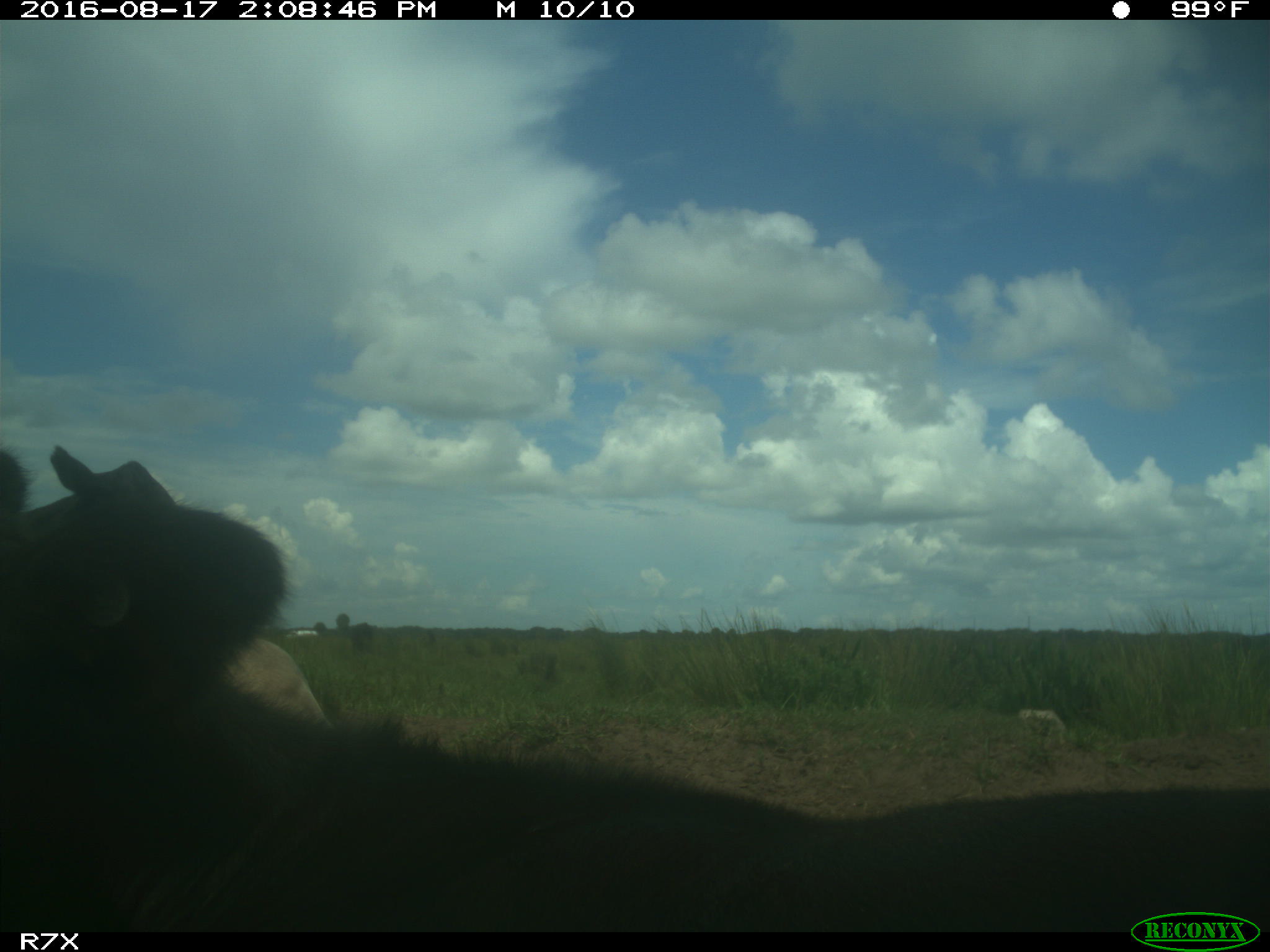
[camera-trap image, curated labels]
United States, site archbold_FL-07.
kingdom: Animalia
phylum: Chordata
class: Mammalia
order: Artiodactyla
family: Bovidae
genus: Bos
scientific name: Bos taurus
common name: domestic cow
Bos taurus (domestic cow).